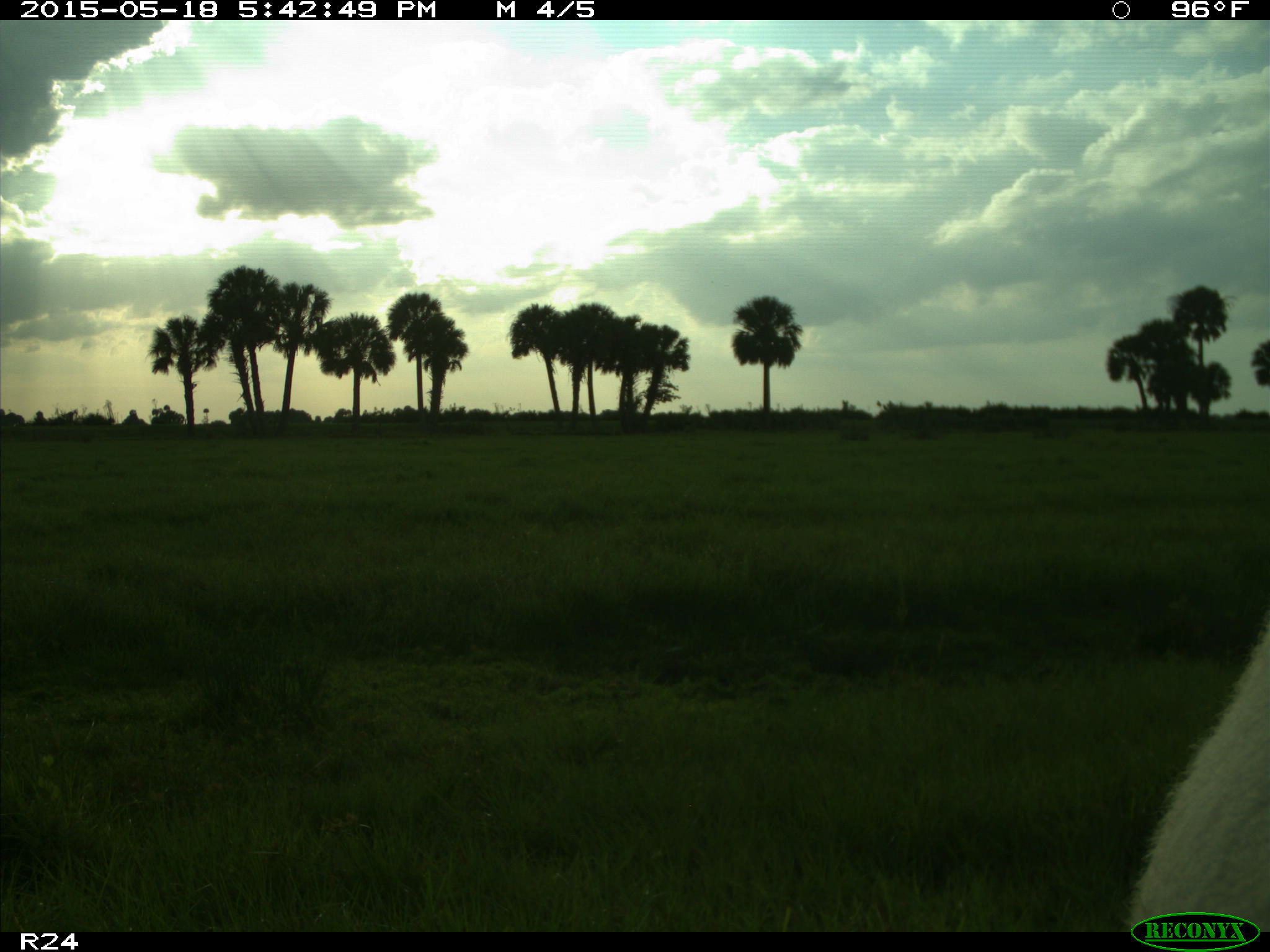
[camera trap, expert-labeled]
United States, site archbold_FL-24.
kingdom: Animalia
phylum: Chordata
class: Mammalia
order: Artiodactyla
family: Bovidae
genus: Bos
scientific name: Bos taurus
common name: domestic cow